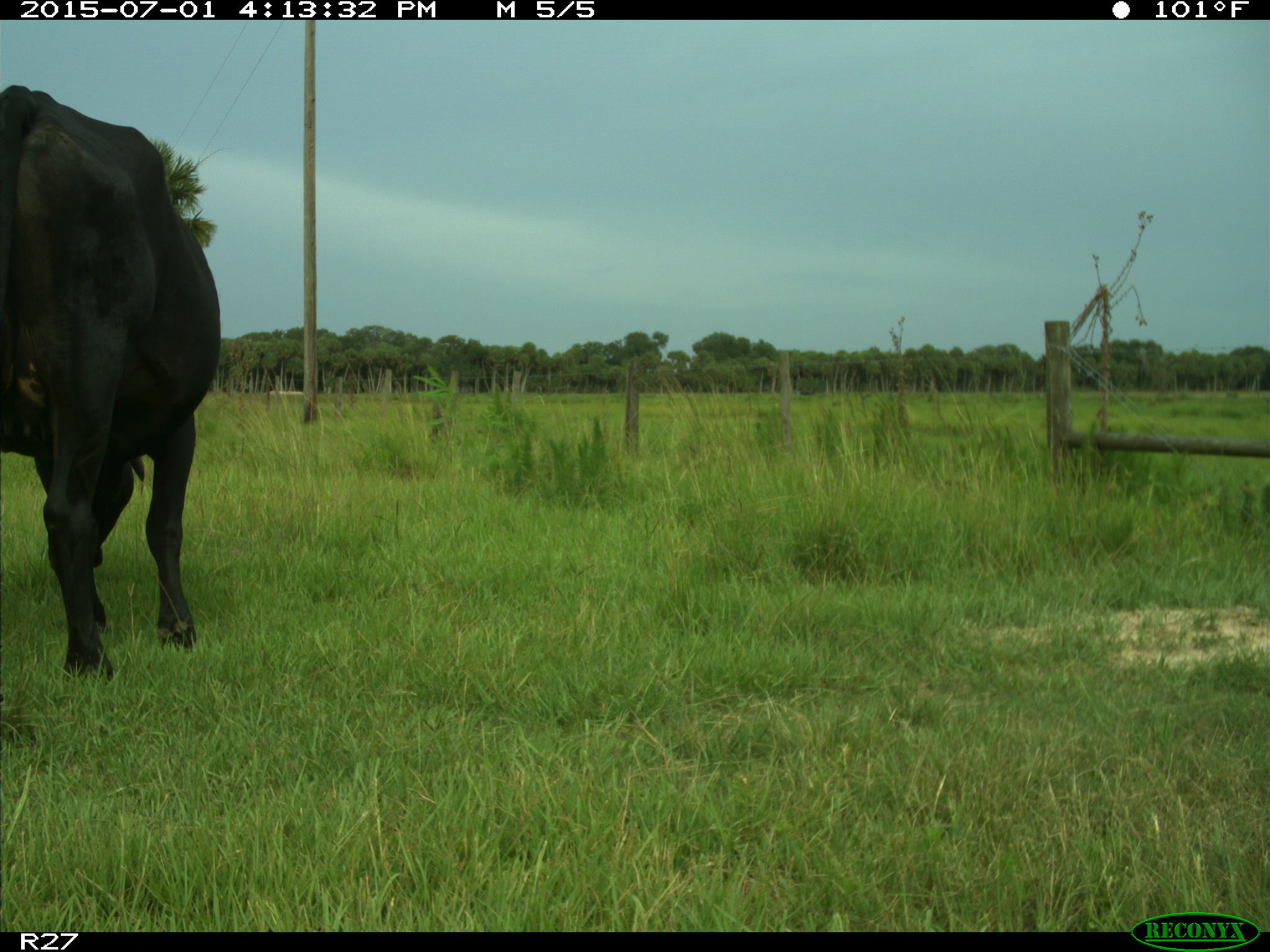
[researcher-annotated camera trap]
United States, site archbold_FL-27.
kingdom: Animalia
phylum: Chordata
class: Mammalia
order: Artiodactyla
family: Bovidae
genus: Bos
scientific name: Bos taurus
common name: domestic cow